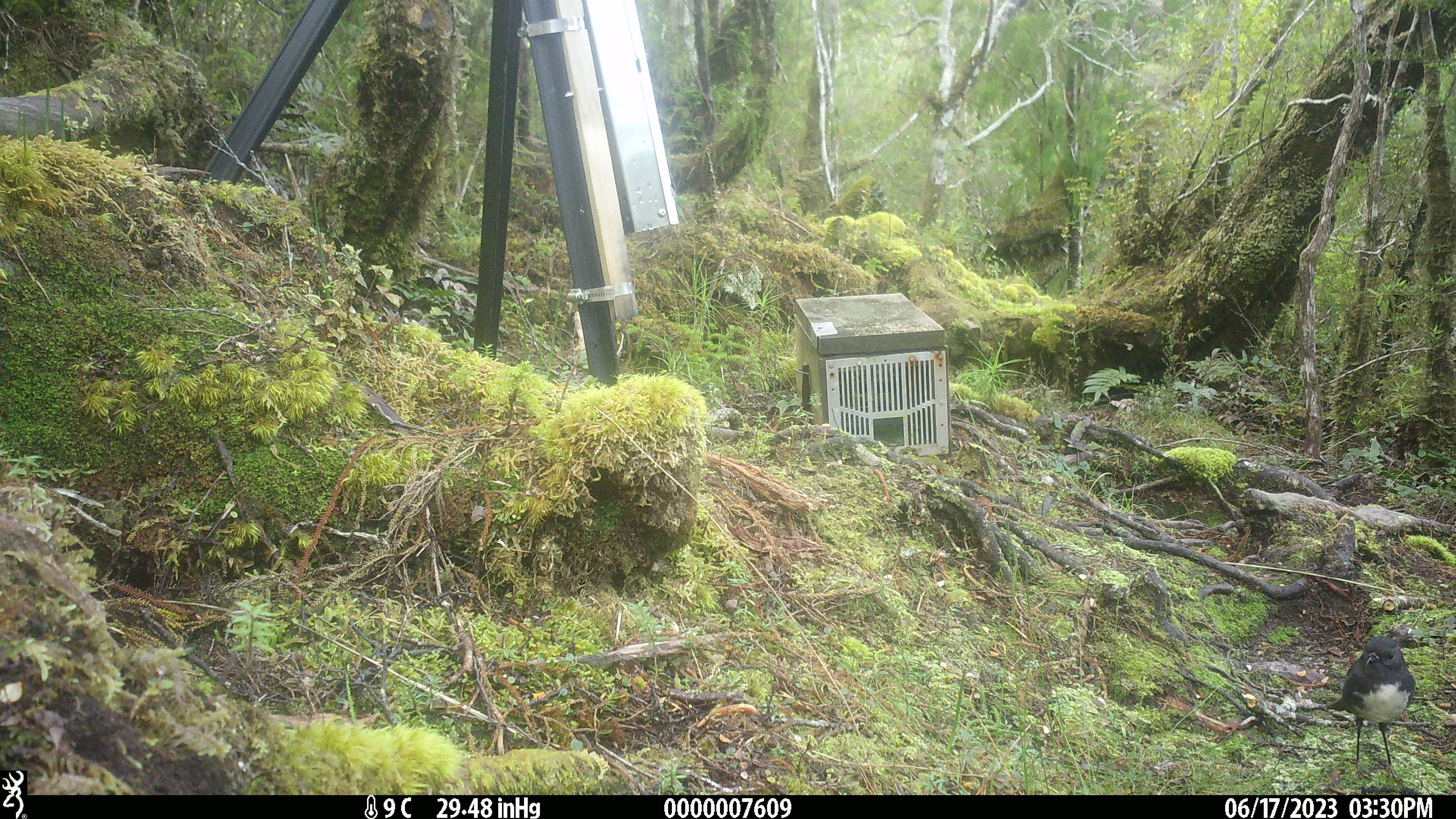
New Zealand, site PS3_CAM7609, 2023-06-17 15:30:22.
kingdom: Animalia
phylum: Chordata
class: Aves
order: Passeriformes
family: Petroicidae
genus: Petroica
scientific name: Petroica australis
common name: new zealand robin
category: robin